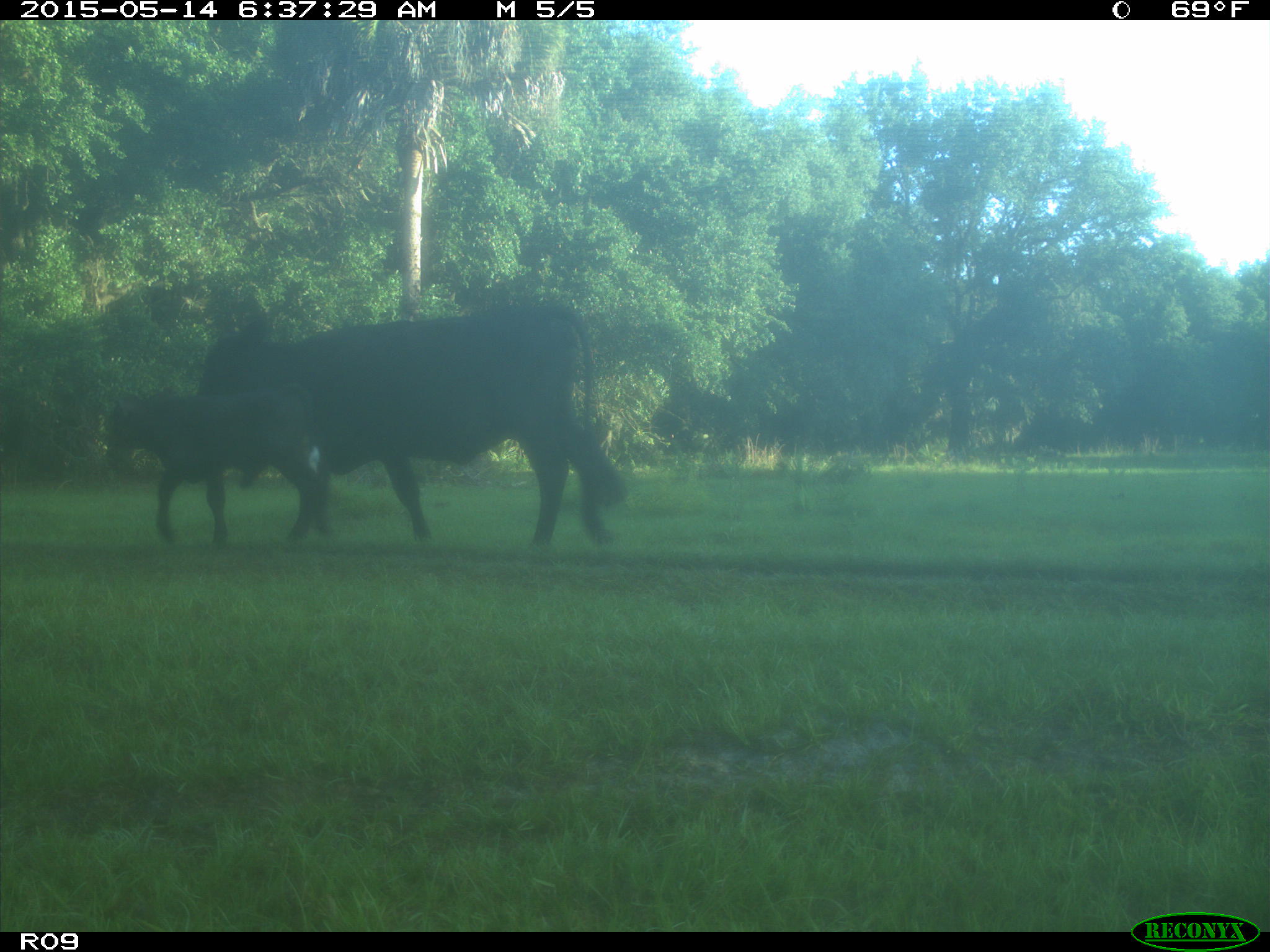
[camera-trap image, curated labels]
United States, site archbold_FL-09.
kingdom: Animalia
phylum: Chordata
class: Mammalia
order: Artiodactyla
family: Bovidae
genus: Bos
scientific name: Bos taurus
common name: domestic cow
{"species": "Bos taurus (domestic cow)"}